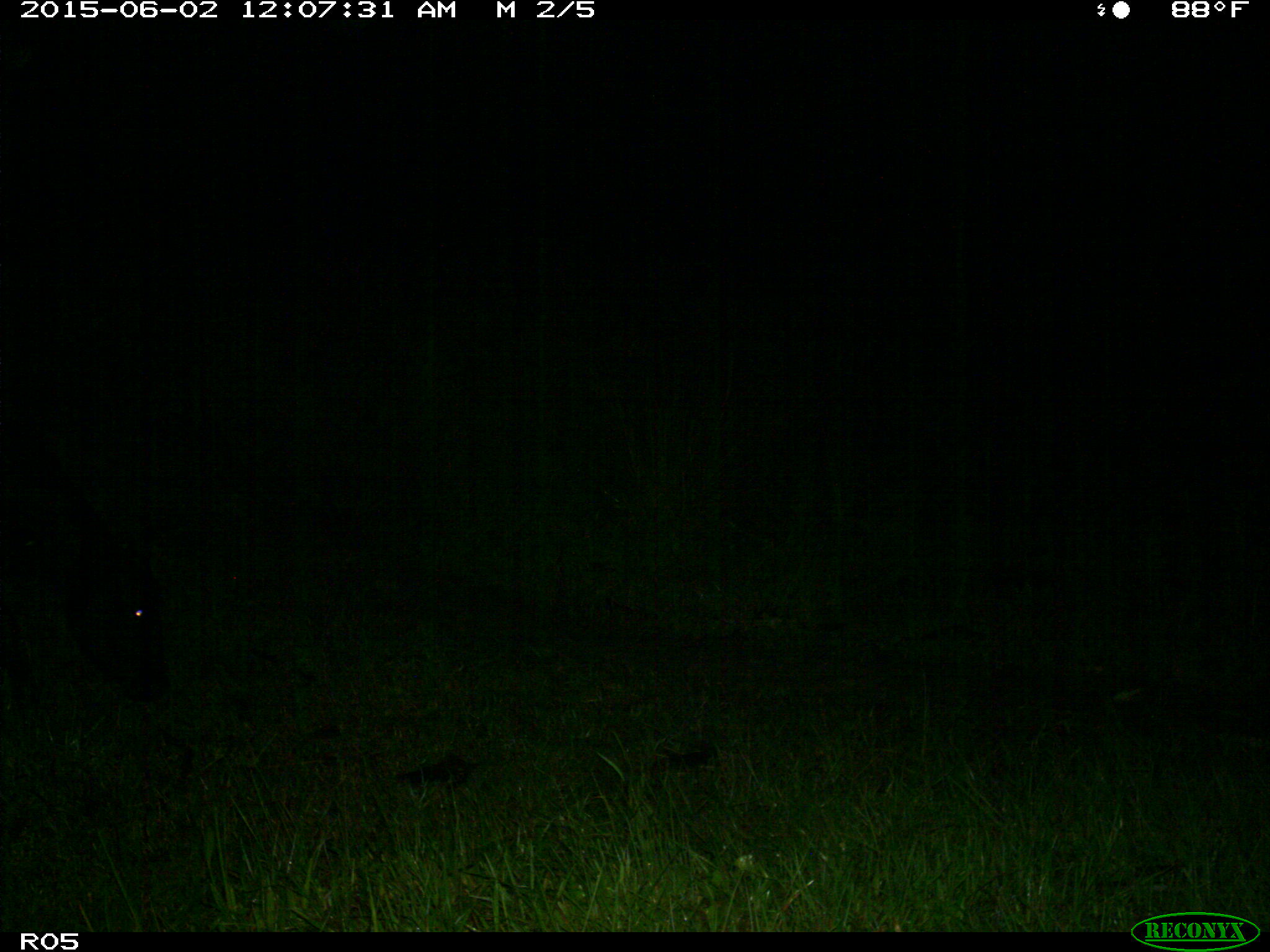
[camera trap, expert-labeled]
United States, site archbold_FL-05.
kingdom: Animalia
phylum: Chordata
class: Mammalia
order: Artiodactyla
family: Bovidae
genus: Bos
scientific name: Bos taurus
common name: domestic cow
Bos taurus (domestic cow).